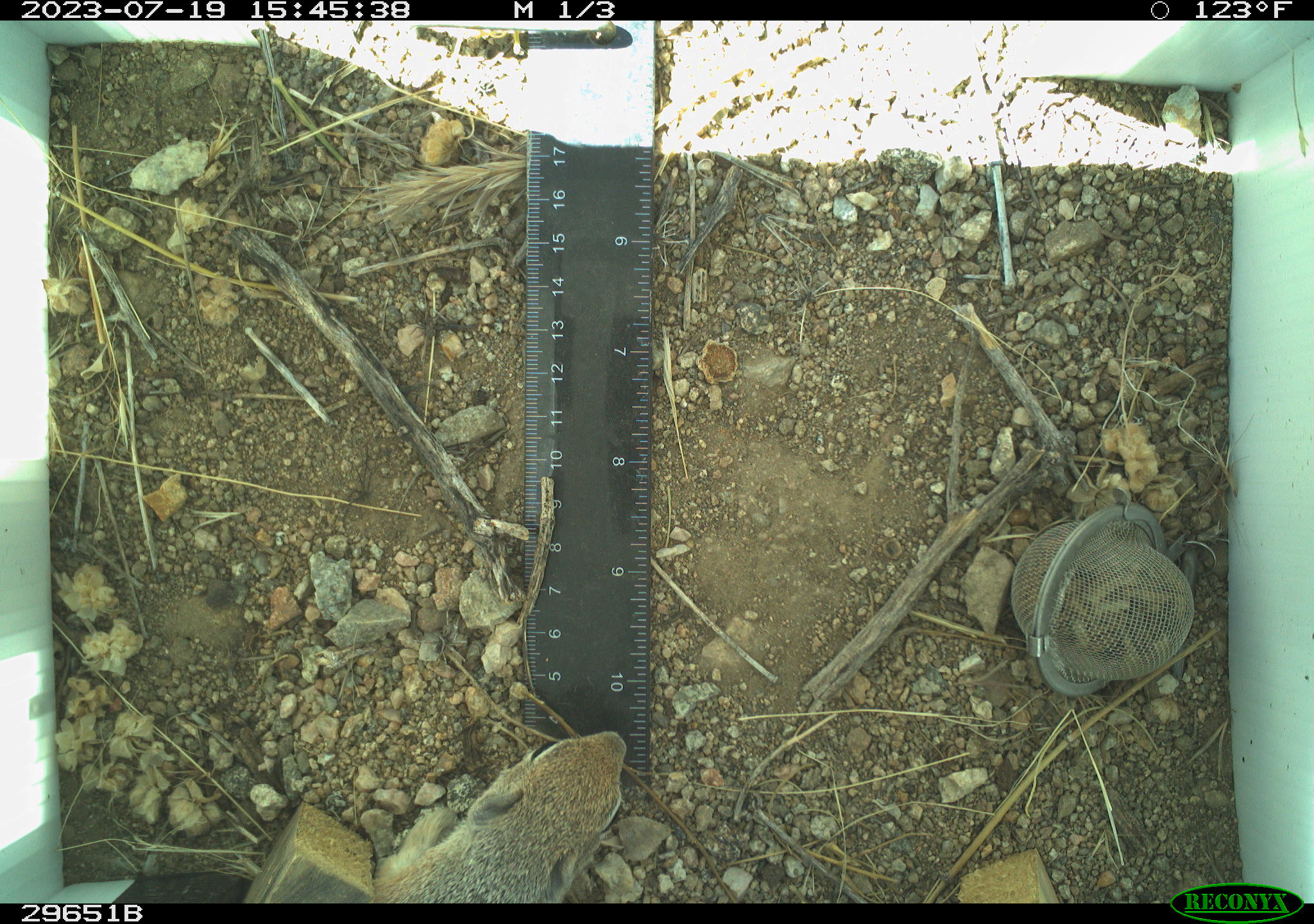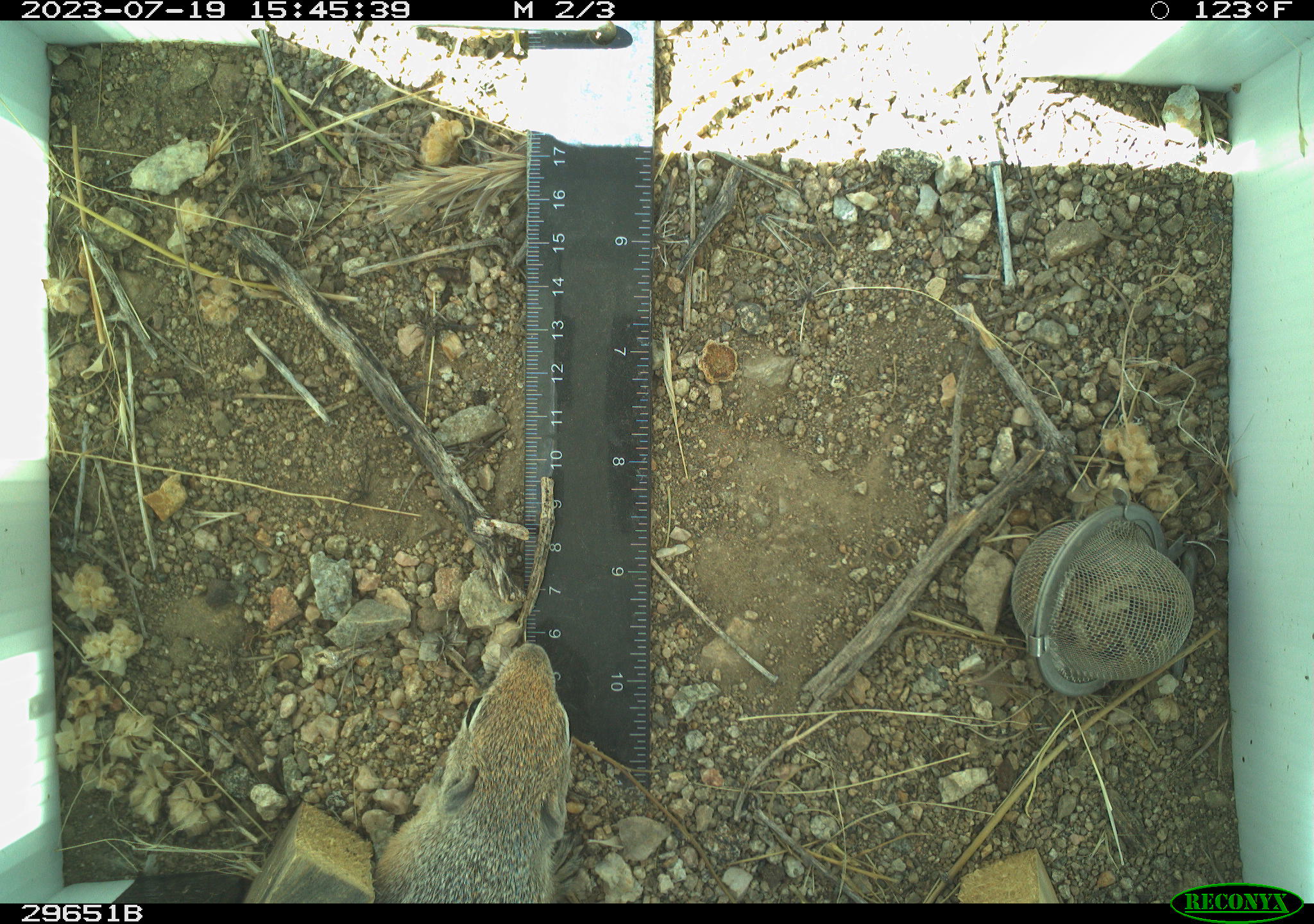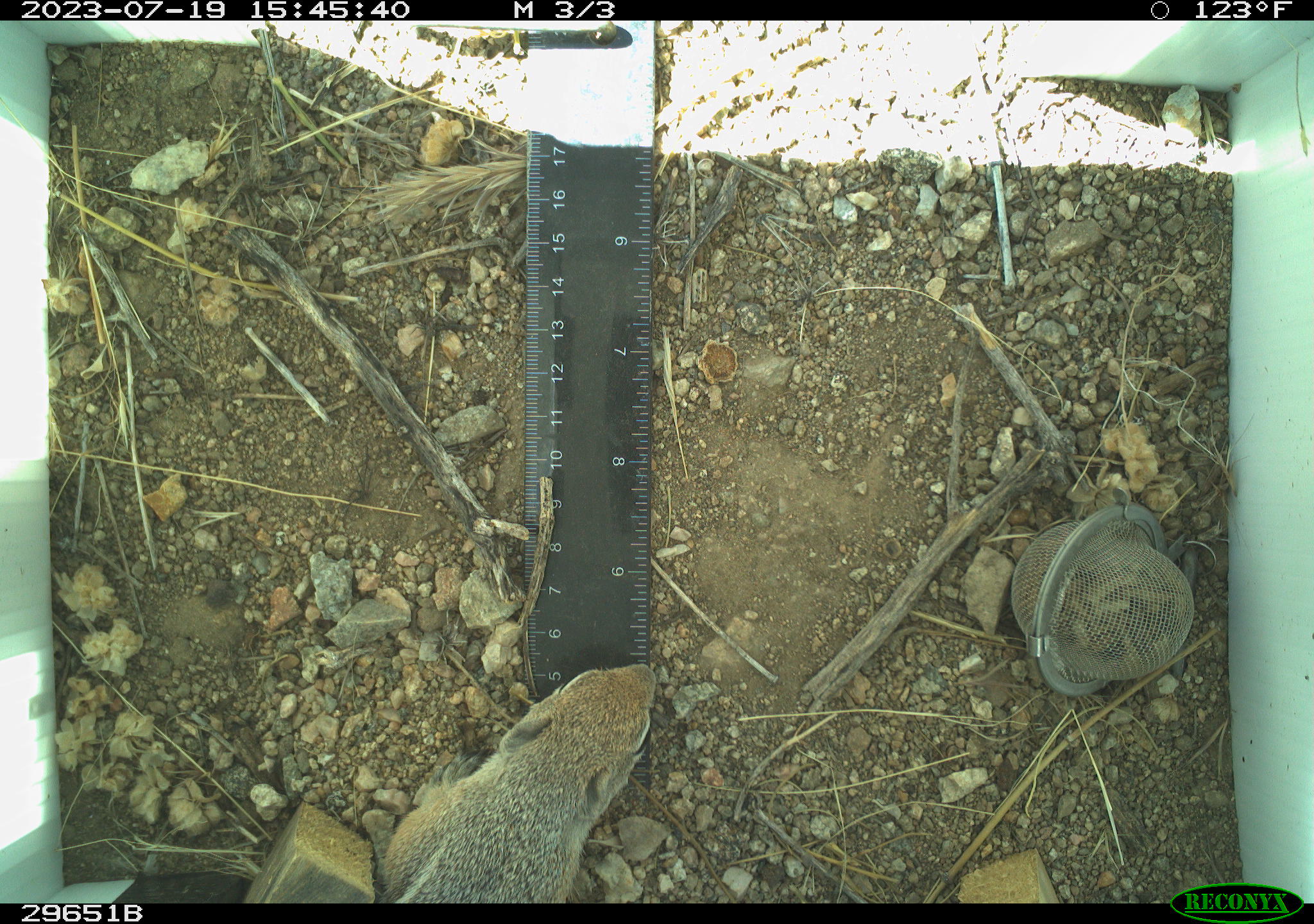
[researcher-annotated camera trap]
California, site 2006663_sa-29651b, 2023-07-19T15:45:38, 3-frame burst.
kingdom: Animalia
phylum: Chordata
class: Mammalia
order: Rodentia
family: Sciuridae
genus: Ammospermophilus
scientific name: Ammospermophilus leucurus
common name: white-tailed antelope squirrel